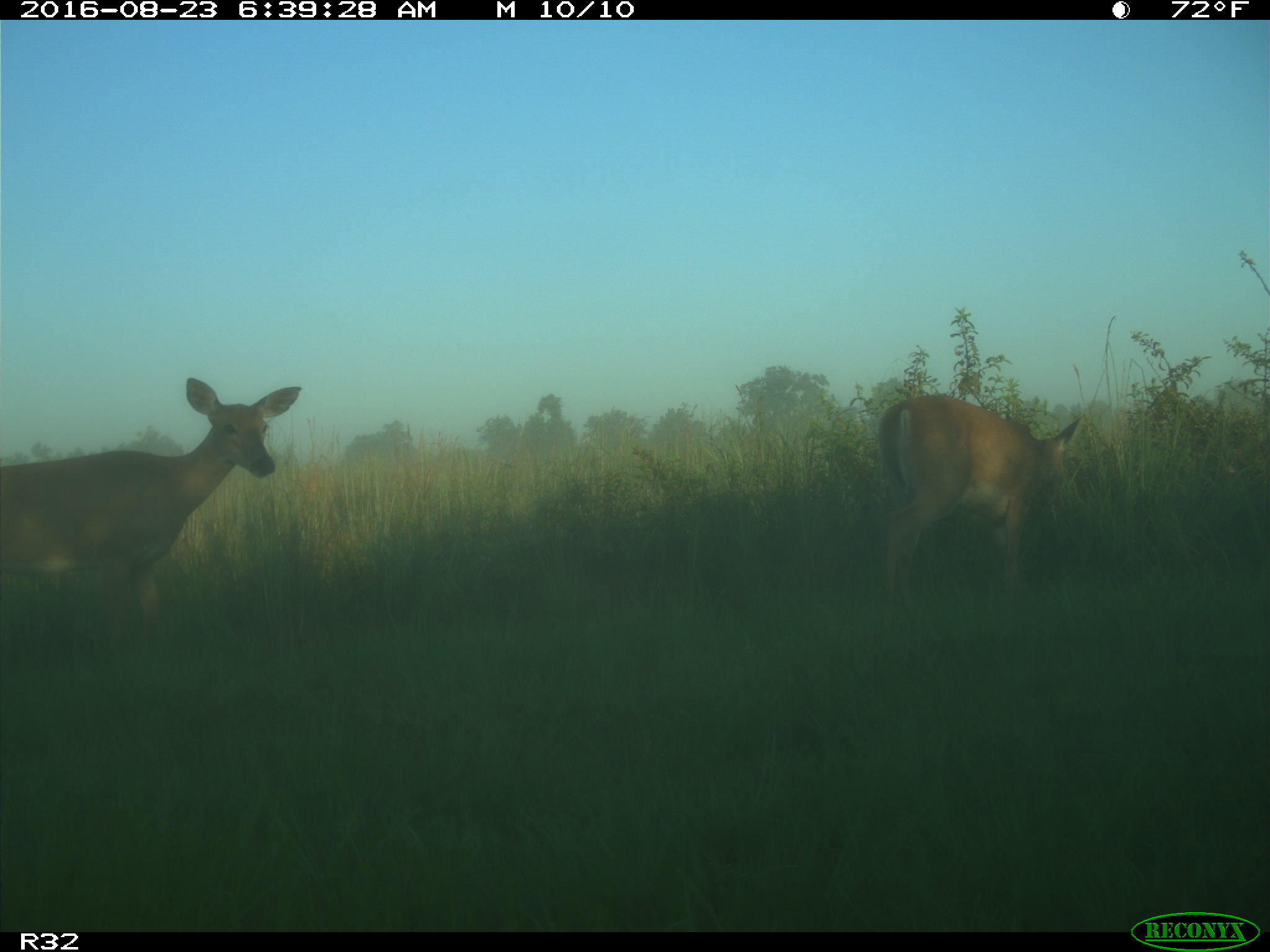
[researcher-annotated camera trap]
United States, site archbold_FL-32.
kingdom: Animalia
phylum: Chordata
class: Mammalia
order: Artiodactyla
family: Cervidae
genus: Odocoileus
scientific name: Odocoileus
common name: deer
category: unidentified deer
Unidentified deer (deer) (Odocoileus).